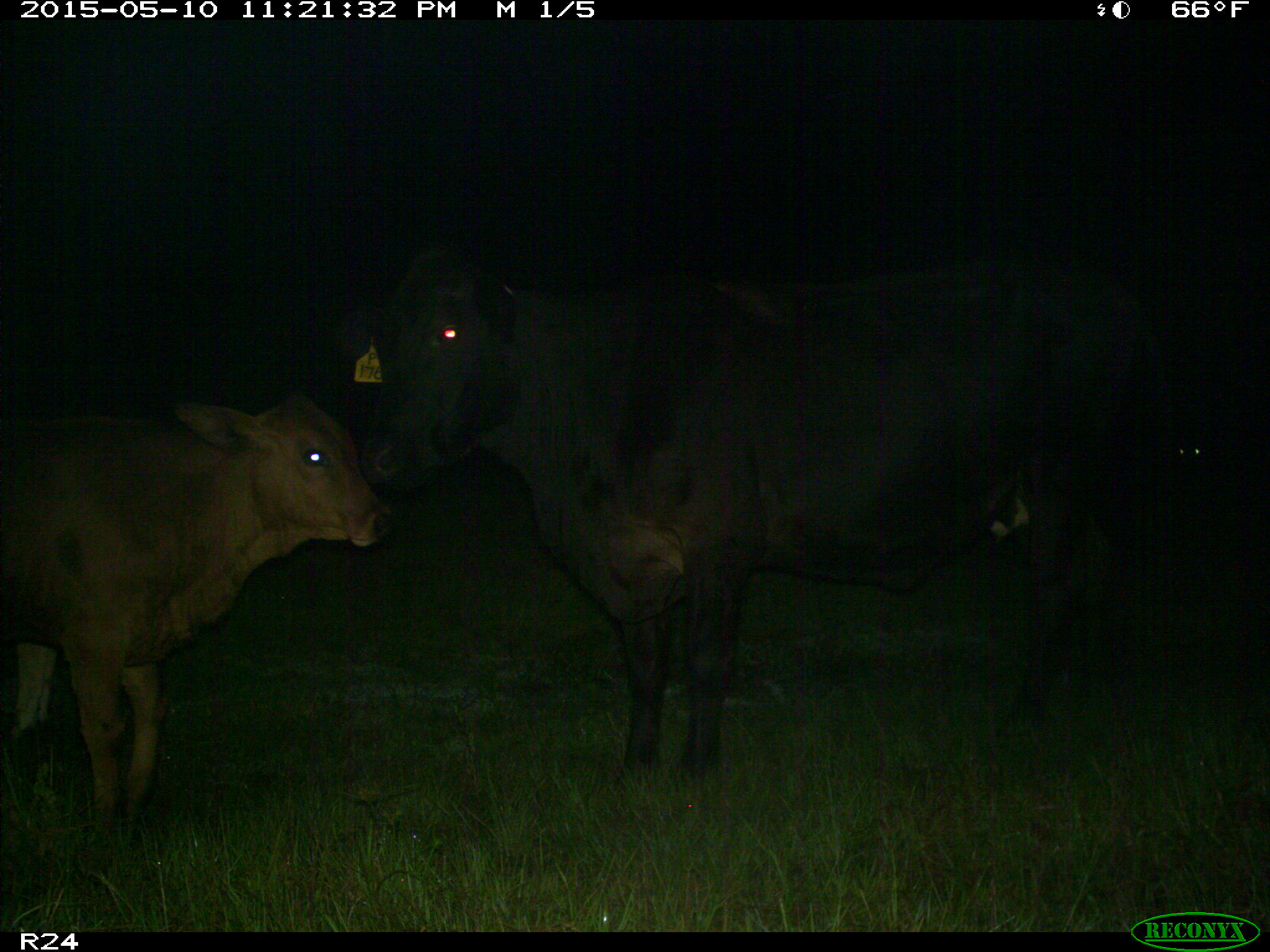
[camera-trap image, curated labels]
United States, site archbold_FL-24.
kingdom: Animalia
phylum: Chordata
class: Mammalia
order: Artiodactyla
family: Bovidae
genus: Bos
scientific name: Bos taurus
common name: domestic cow